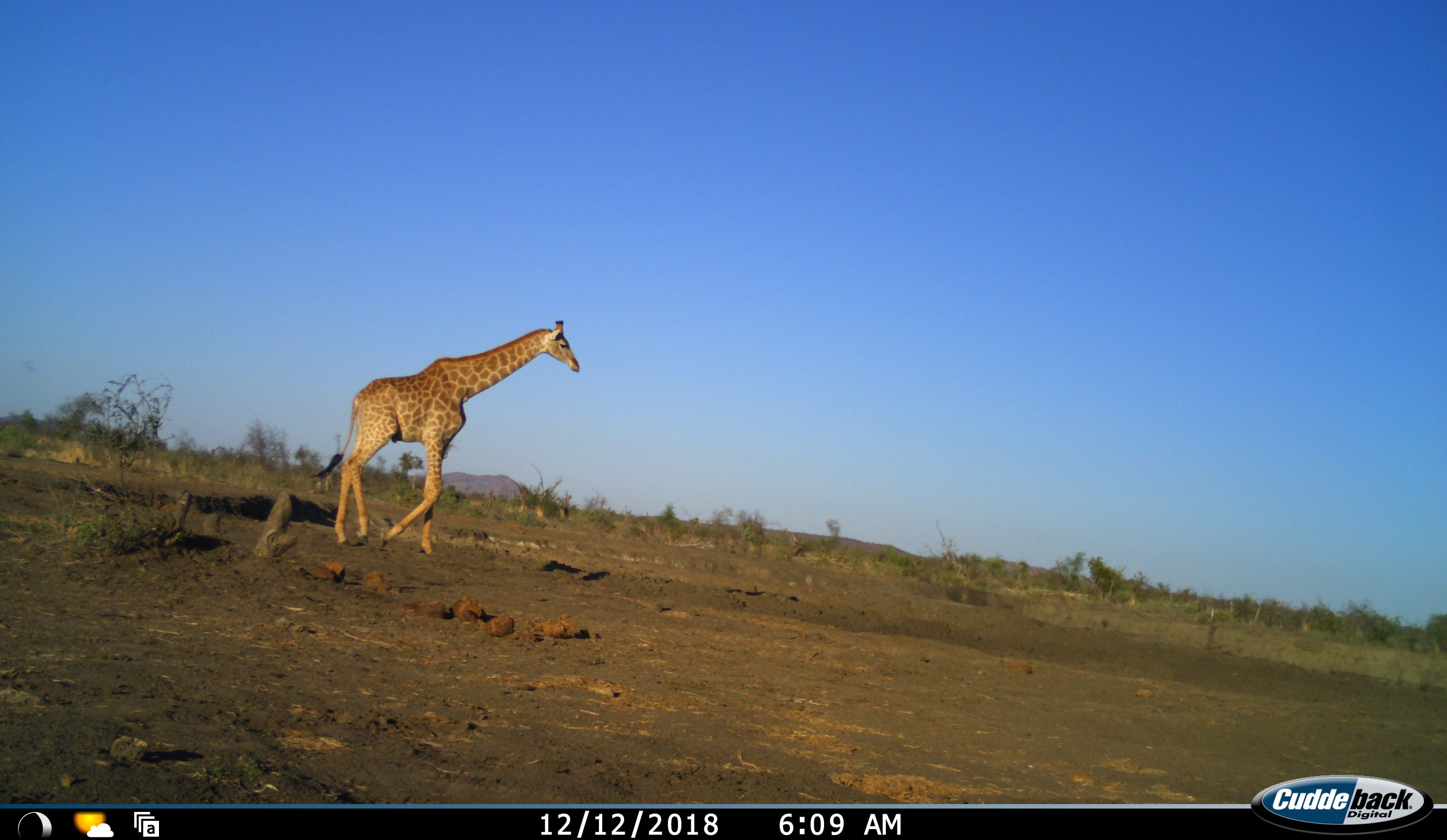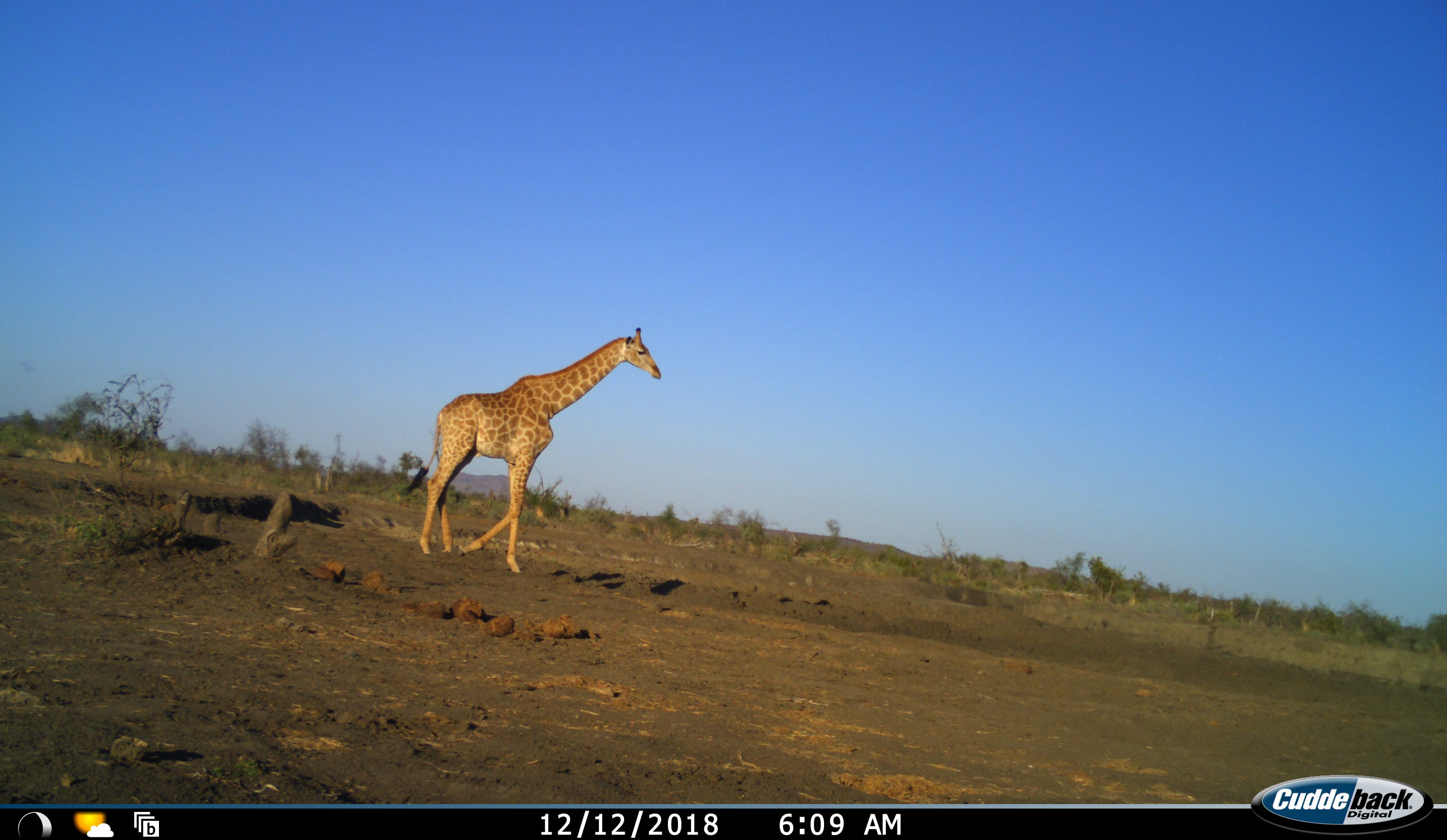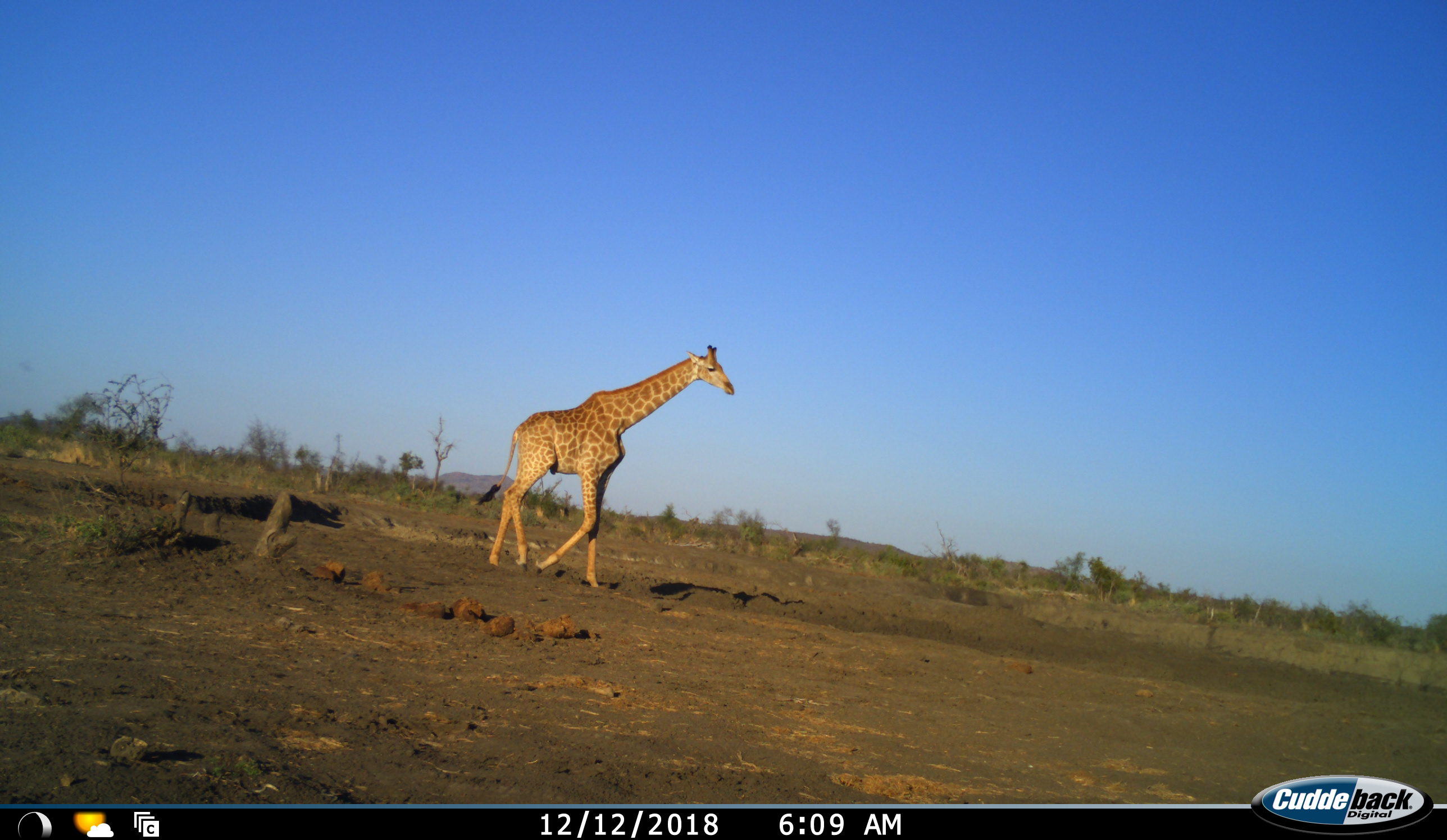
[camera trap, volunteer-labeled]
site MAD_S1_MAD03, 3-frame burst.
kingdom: Animalia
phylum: Chordata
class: Mammalia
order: Artiodactyla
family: Giraffidae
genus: Giraffa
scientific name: Giraffa camelopardalis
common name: giraffe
Giraffe (Giraffa camelopardalis), count 1. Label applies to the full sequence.